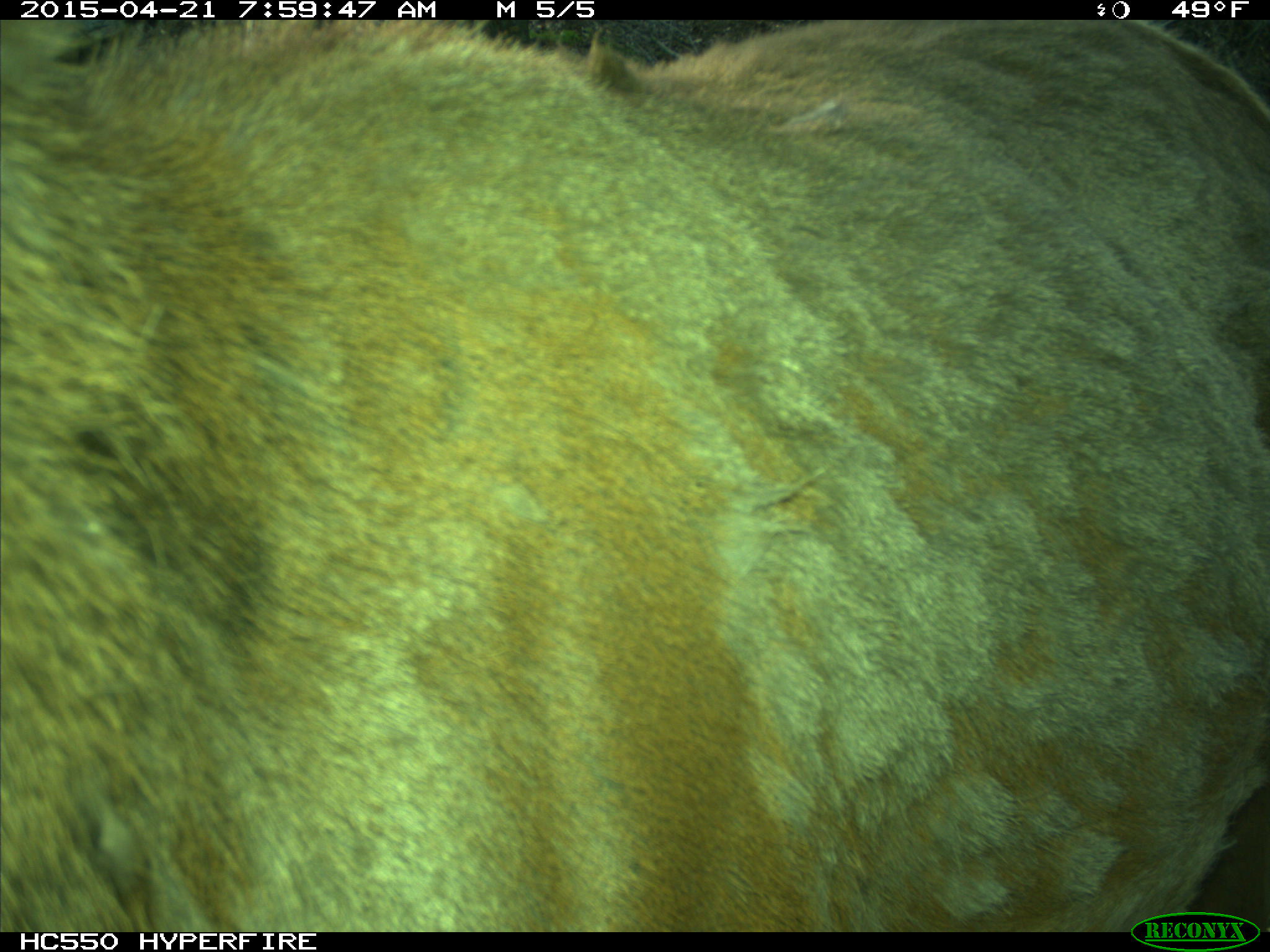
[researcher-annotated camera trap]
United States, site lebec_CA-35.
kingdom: Animalia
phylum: Chordata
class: Mammalia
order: Artiodactyla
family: Cervidae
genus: Cervus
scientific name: Cervus canadensis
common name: elk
Cervus canadensis (elk).